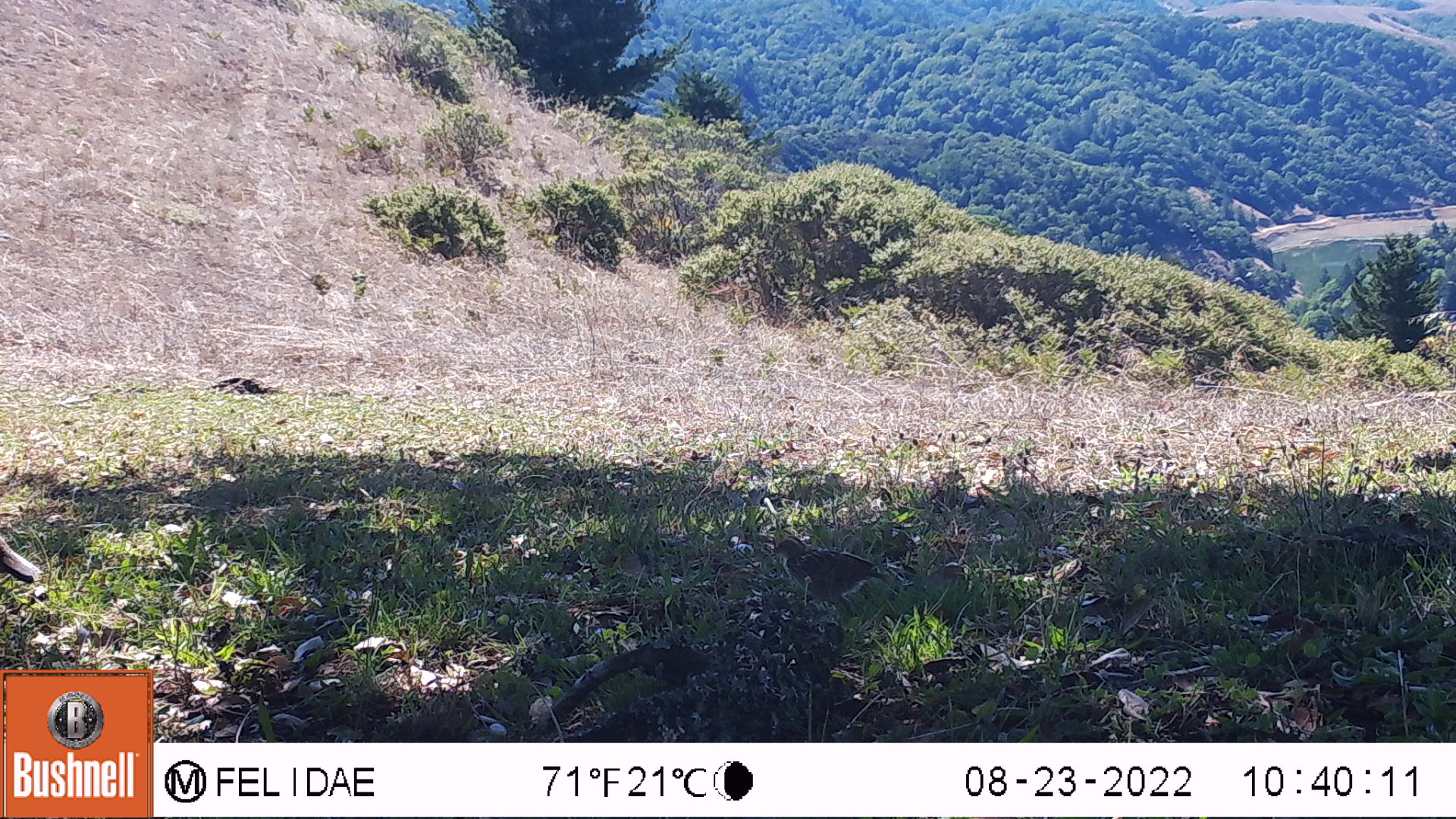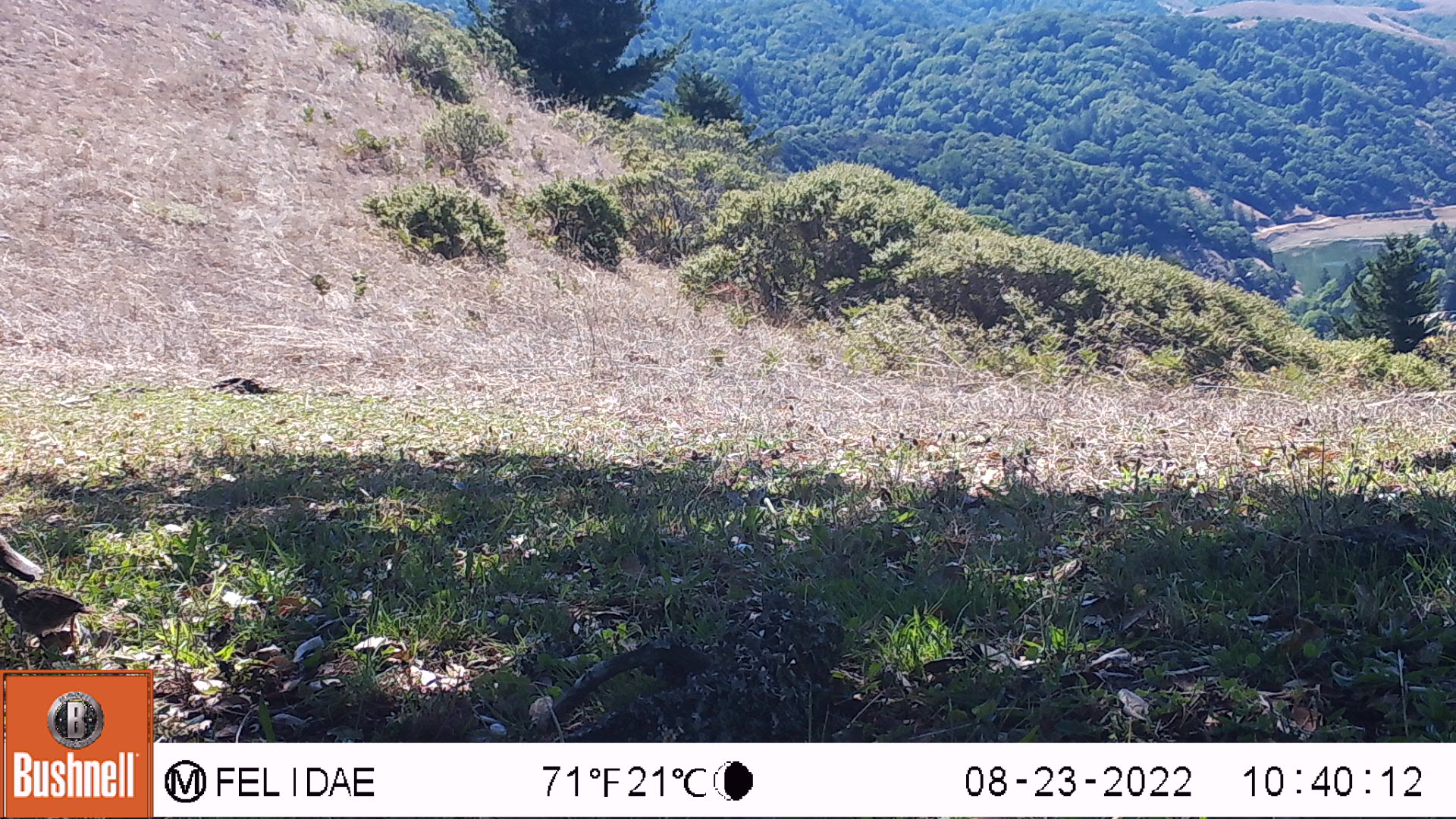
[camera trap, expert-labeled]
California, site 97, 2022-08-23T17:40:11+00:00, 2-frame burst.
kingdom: Animalia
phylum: Chordata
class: Aves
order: Galliformes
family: Odontophoridae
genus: Callipepla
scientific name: Callipepla californica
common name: california quail